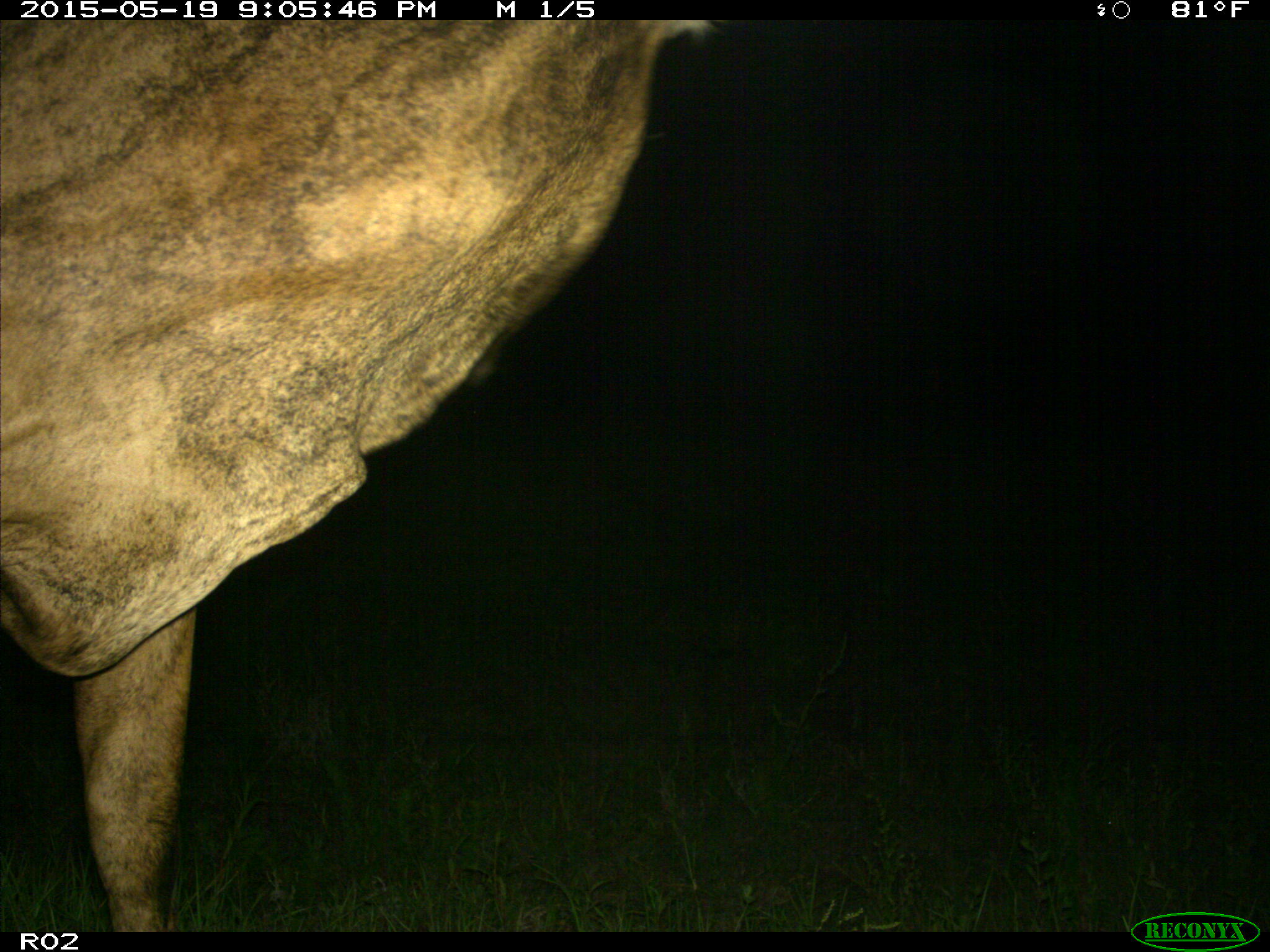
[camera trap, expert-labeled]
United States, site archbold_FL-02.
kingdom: Animalia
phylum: Chordata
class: Mammalia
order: Artiodactyla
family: Bovidae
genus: Bos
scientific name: Bos taurus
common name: domestic cow